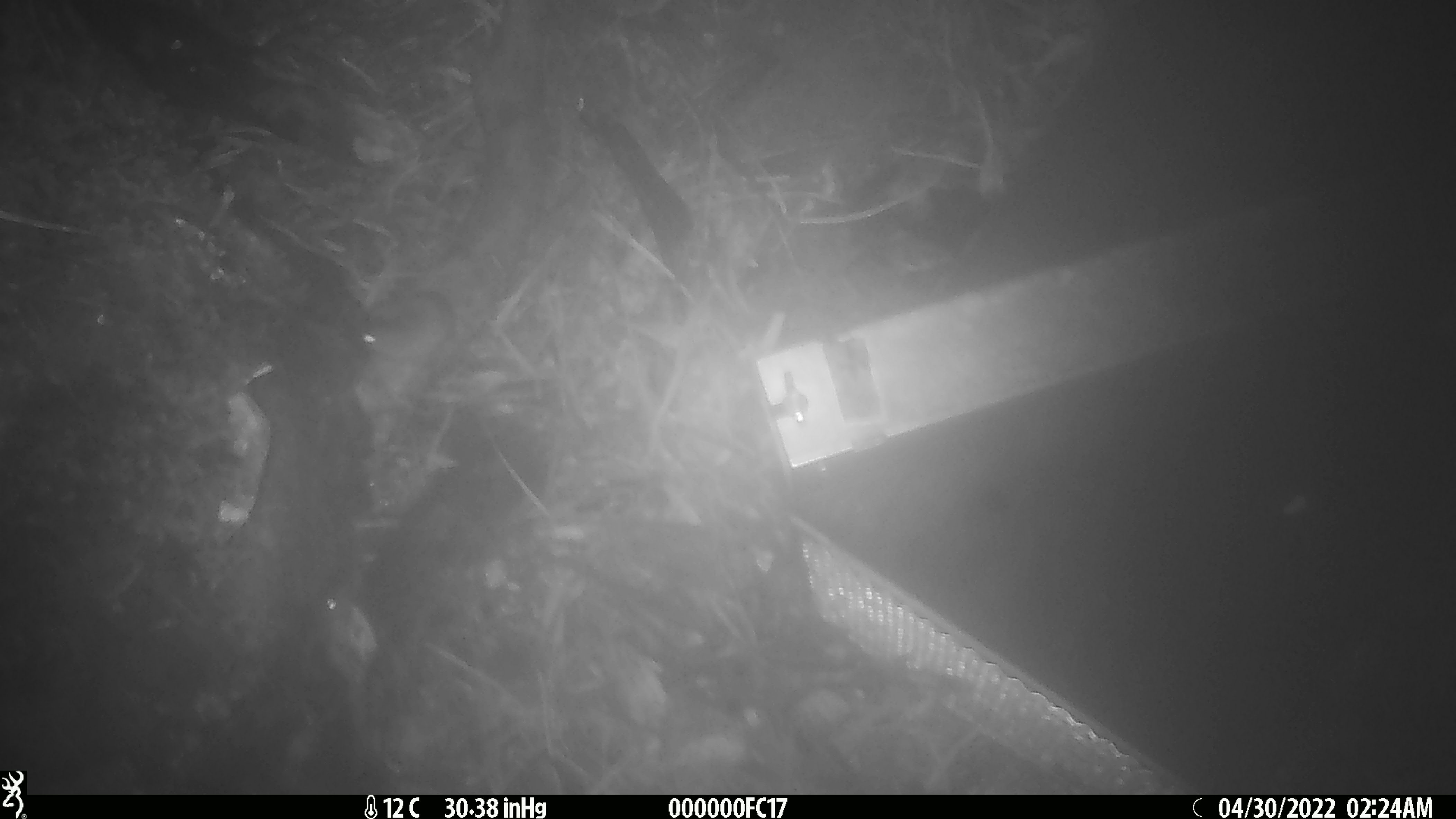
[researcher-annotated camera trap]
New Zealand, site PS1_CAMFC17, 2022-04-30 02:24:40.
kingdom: Animalia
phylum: Chordata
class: Mammalia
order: Rodentia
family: Muridae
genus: Mus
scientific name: Mus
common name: mouse